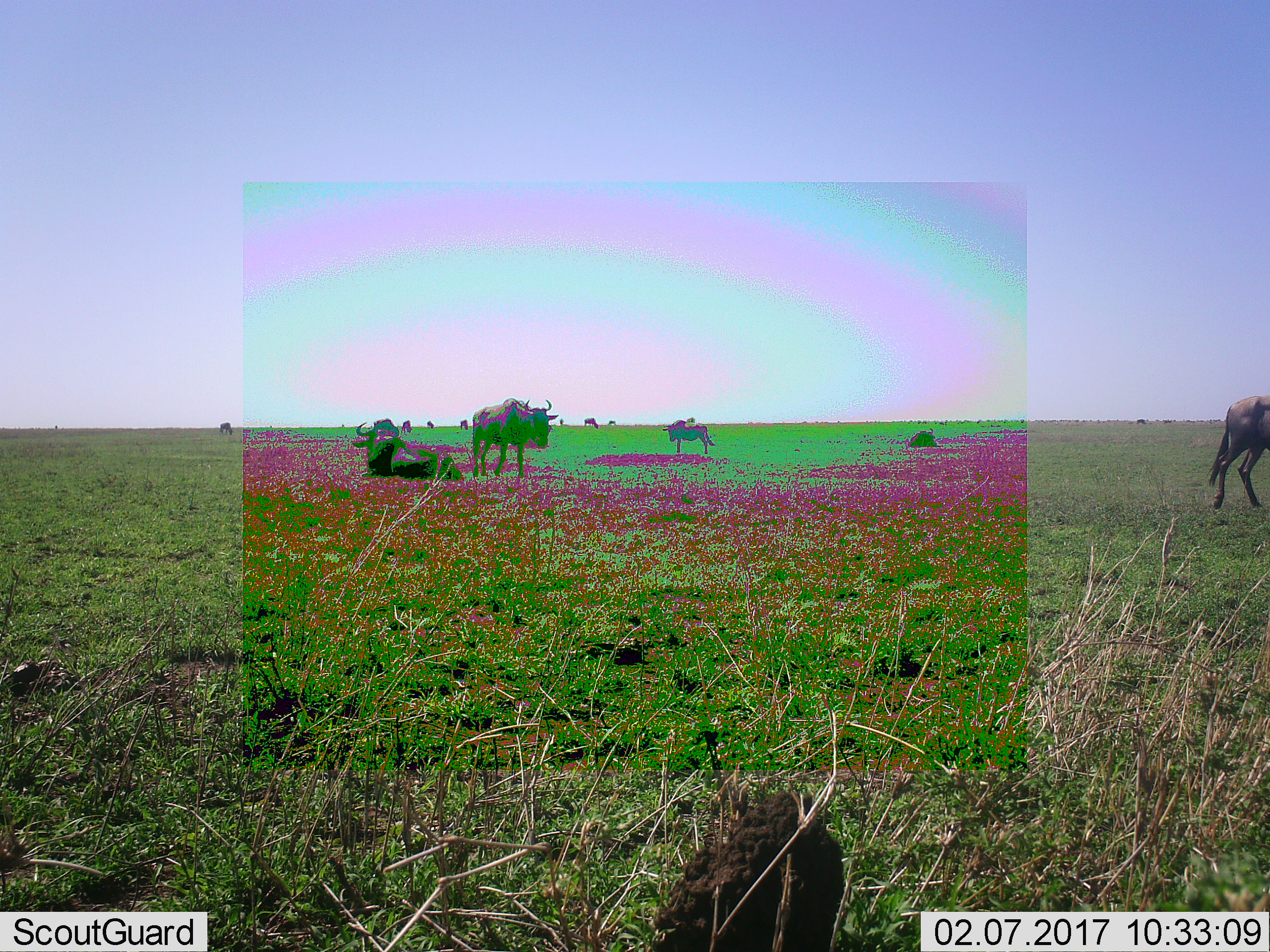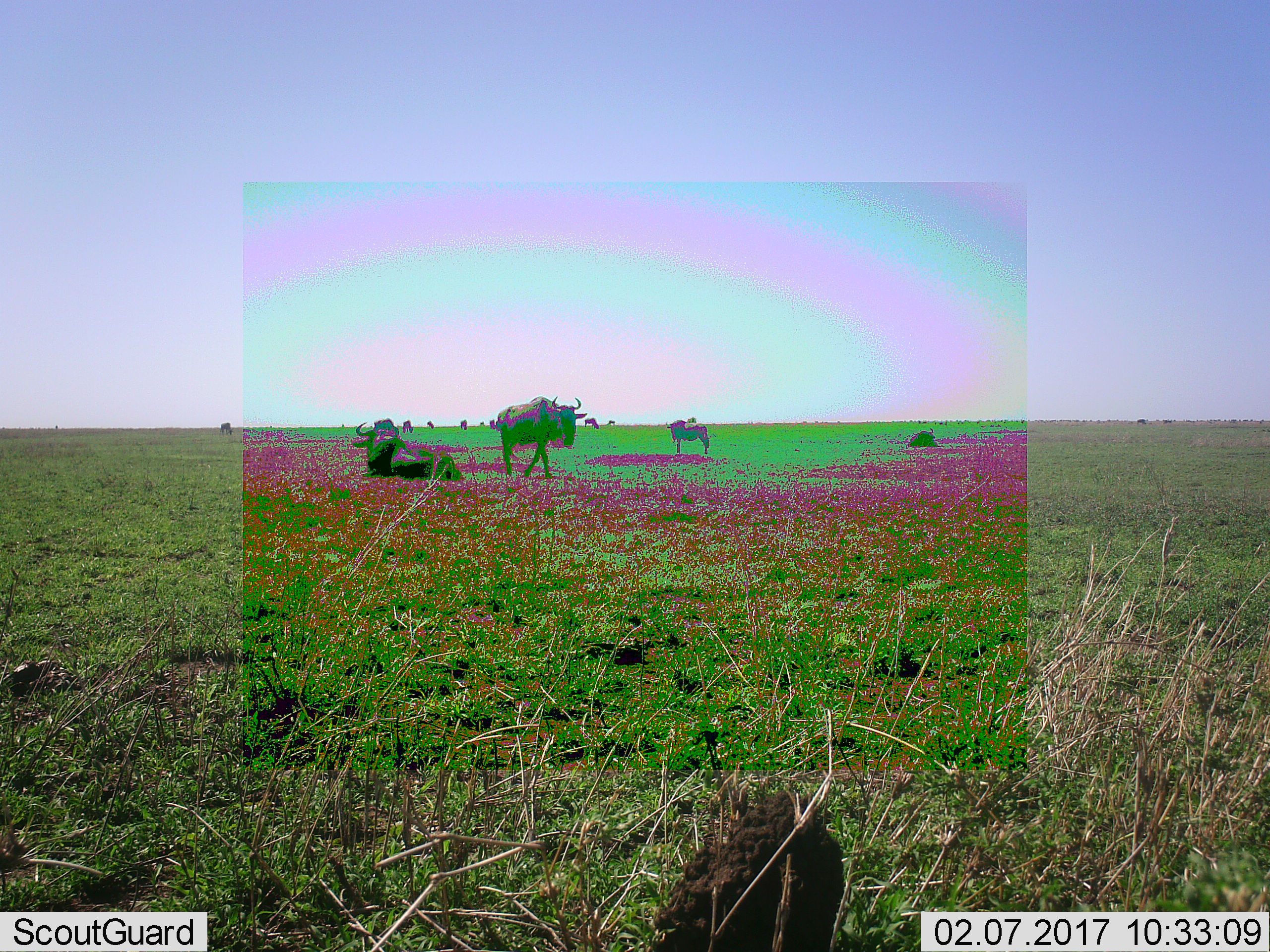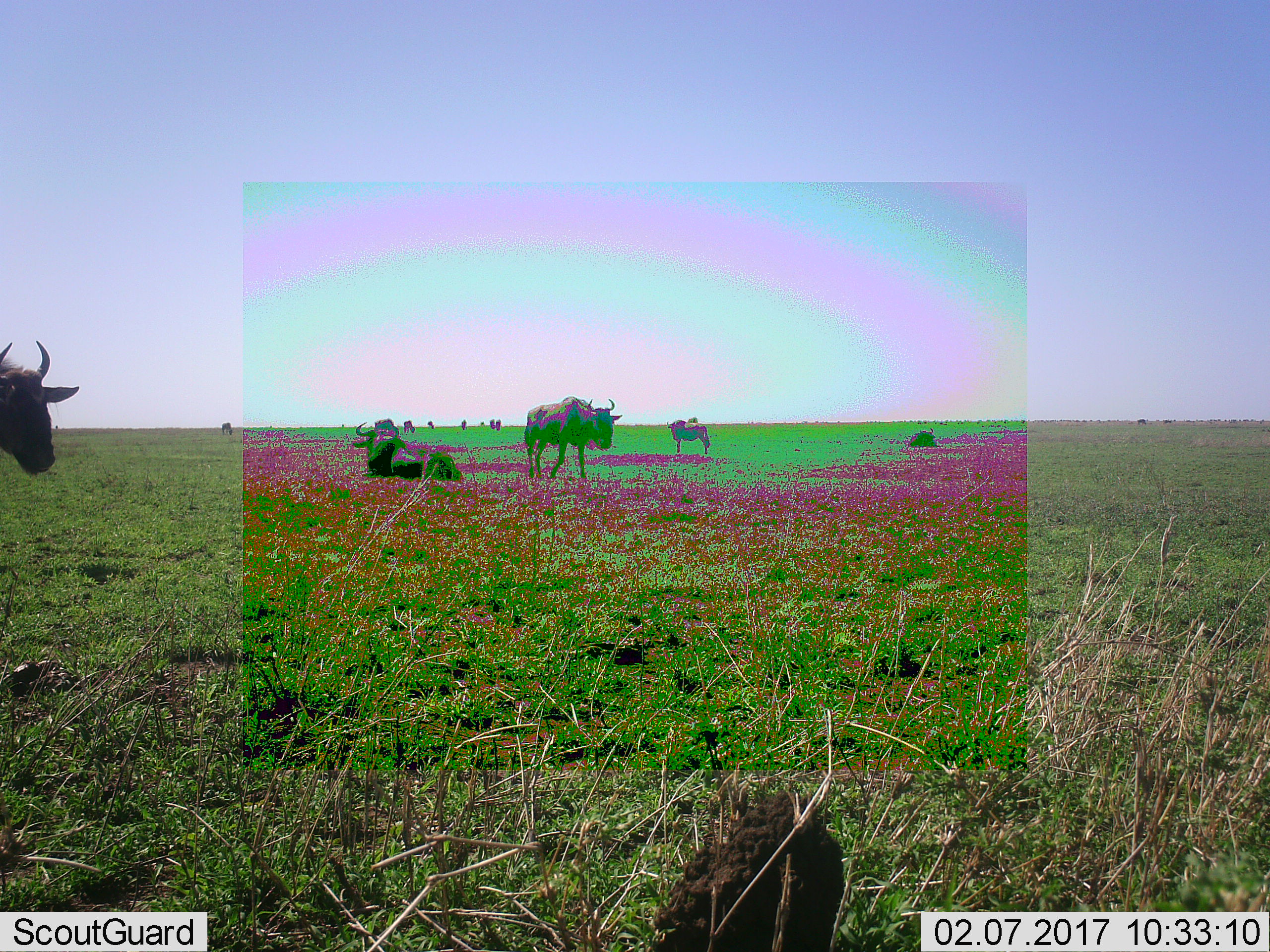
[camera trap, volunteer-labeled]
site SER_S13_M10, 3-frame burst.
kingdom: Animalia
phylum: Chordata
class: Mammalia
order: Artiodactyla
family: Bovidae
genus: Connochaetes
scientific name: Connochaetes taurinus taurinus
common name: blue wildebeest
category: wildebeestblue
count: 11-50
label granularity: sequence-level